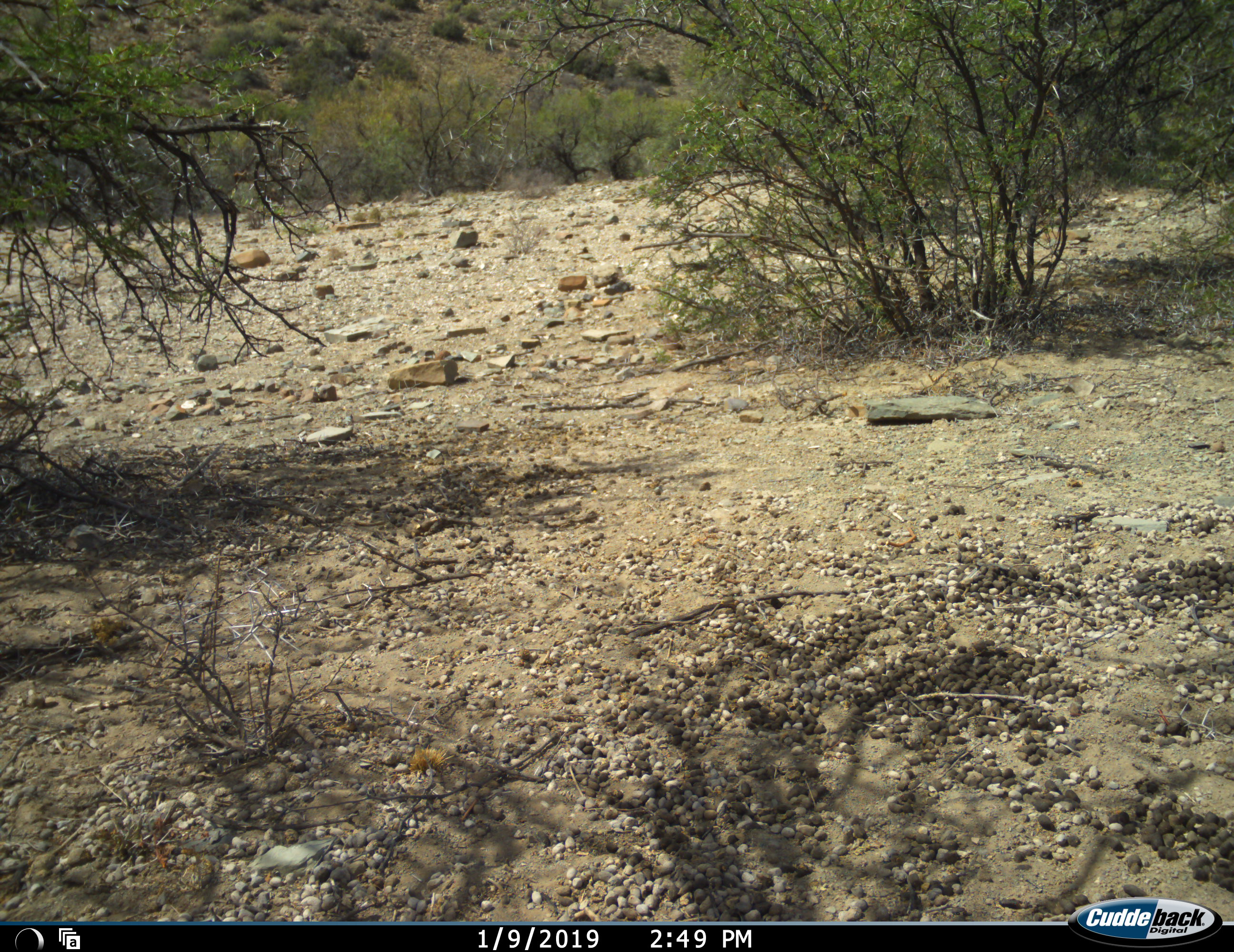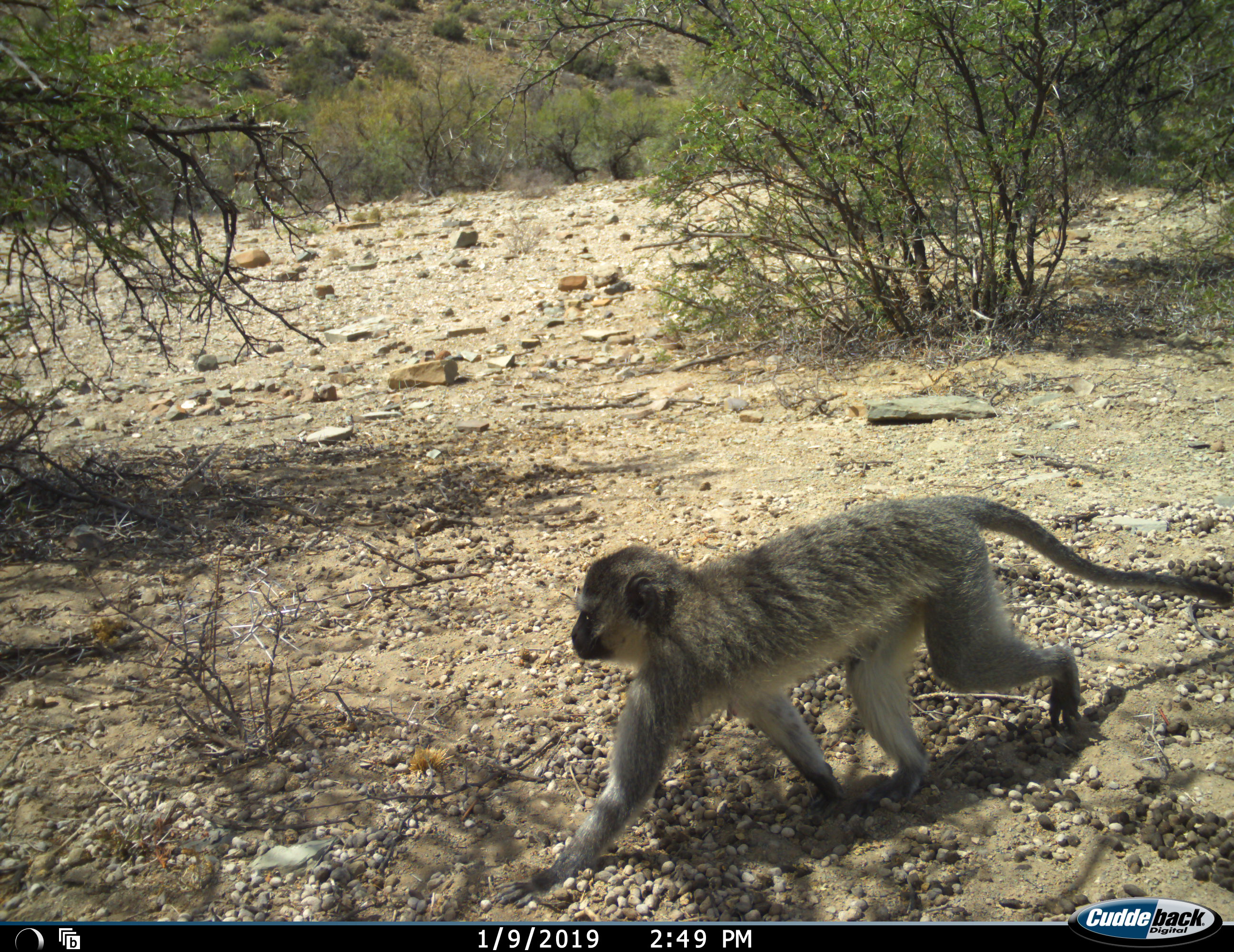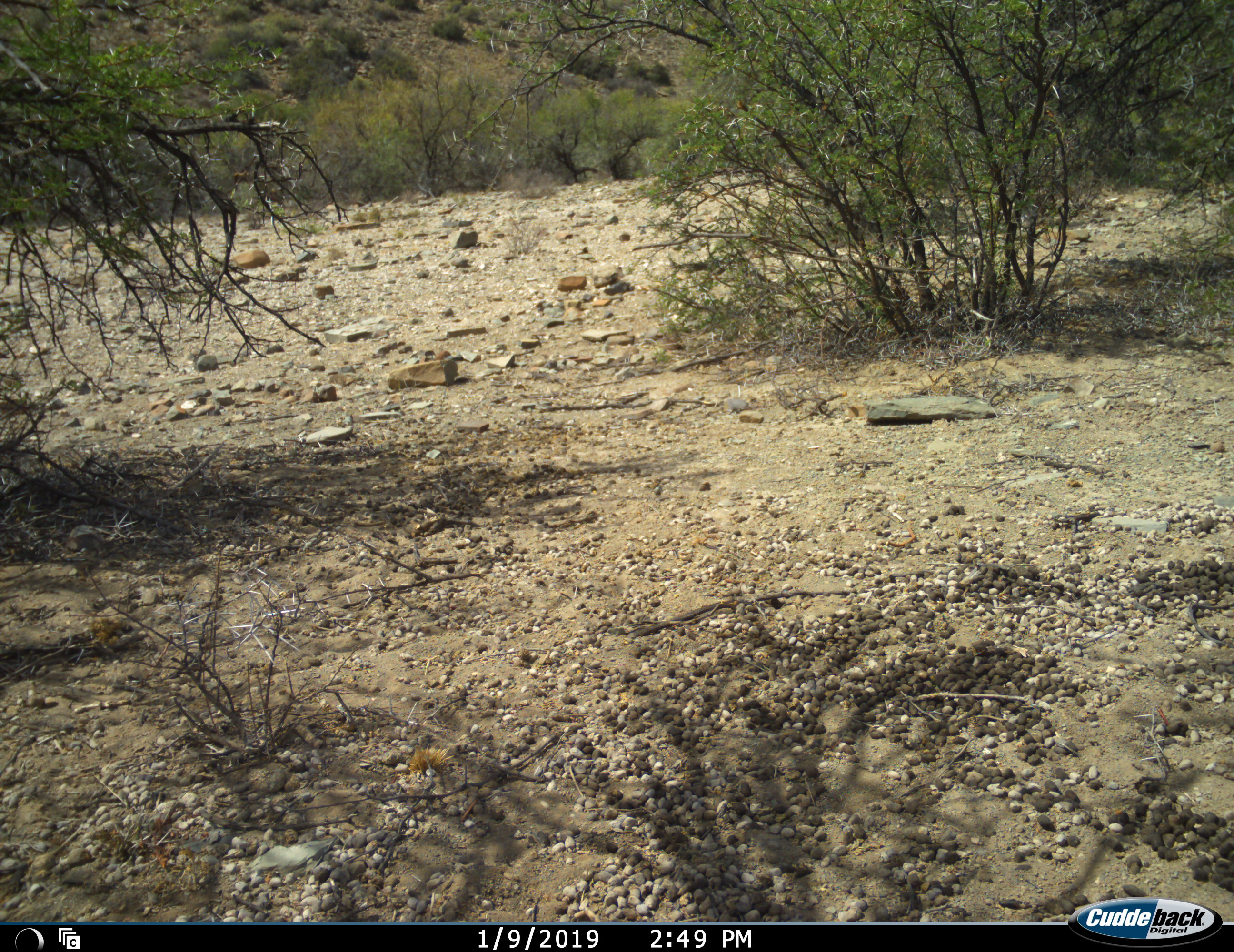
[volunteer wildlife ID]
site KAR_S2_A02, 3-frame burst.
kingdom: Animalia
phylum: Chordata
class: Mammalia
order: Primates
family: Cercopithecidae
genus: Chlorocebus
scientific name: Chlorocebus pygerythrus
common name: vervet monkey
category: monkeyvervet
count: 1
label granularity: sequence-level